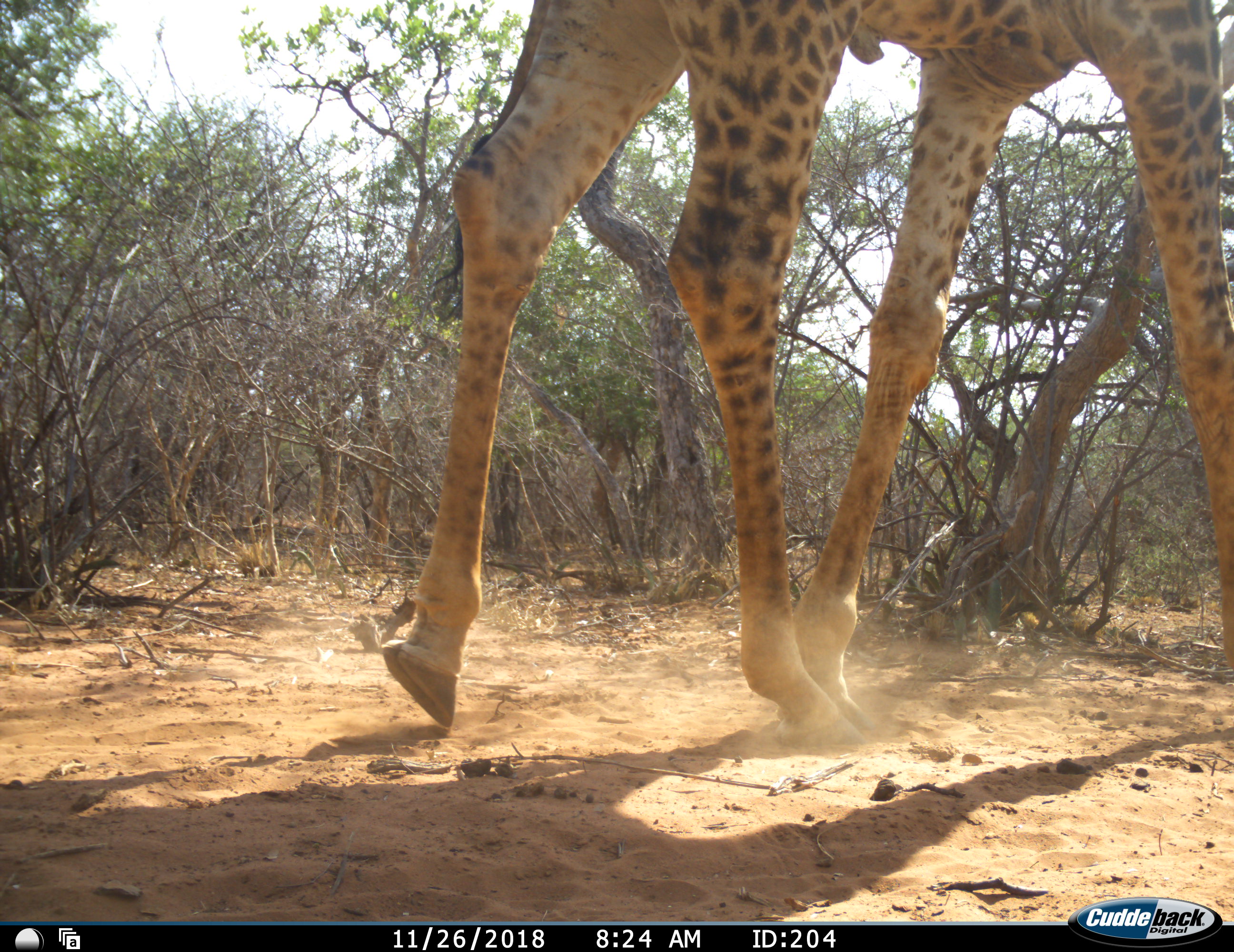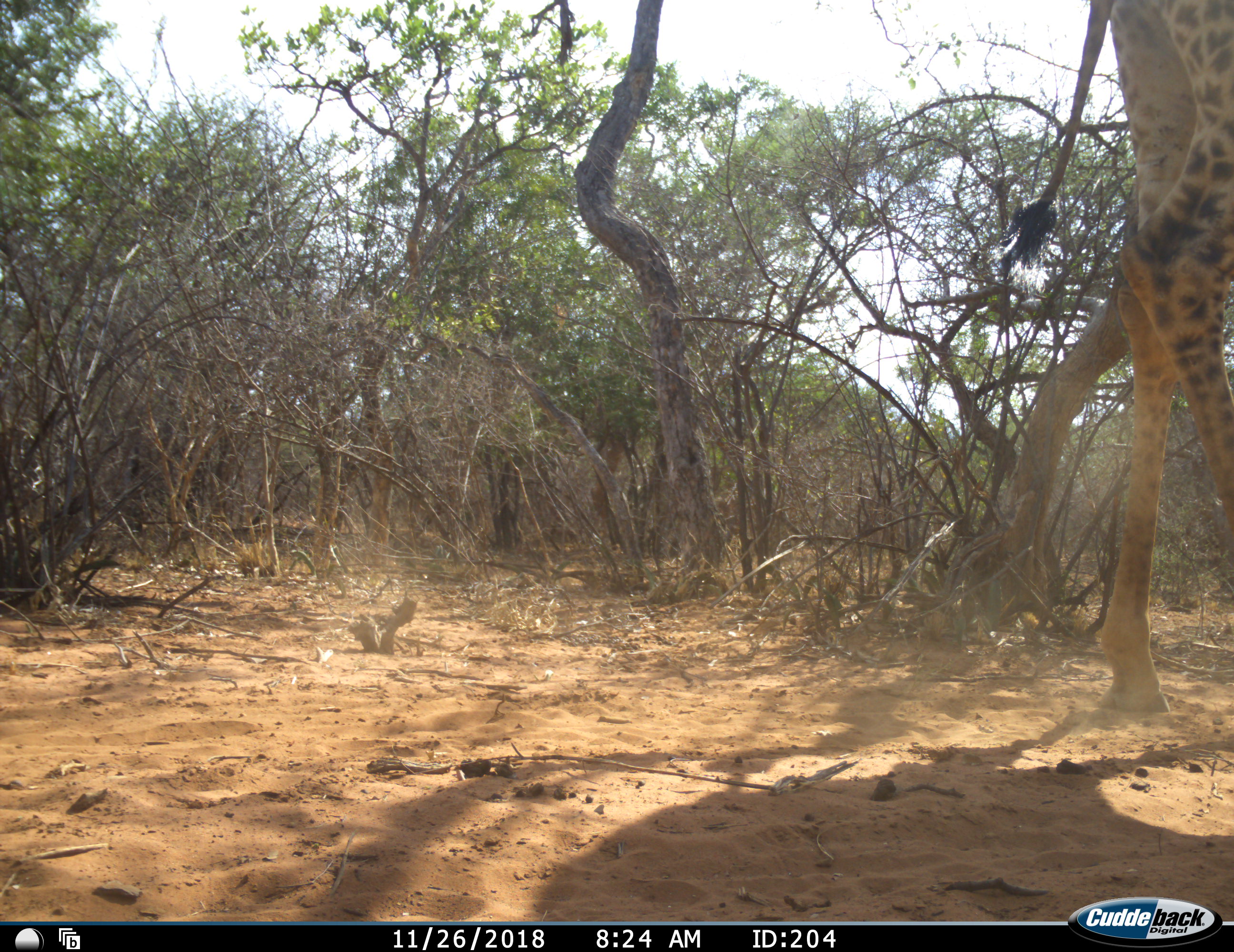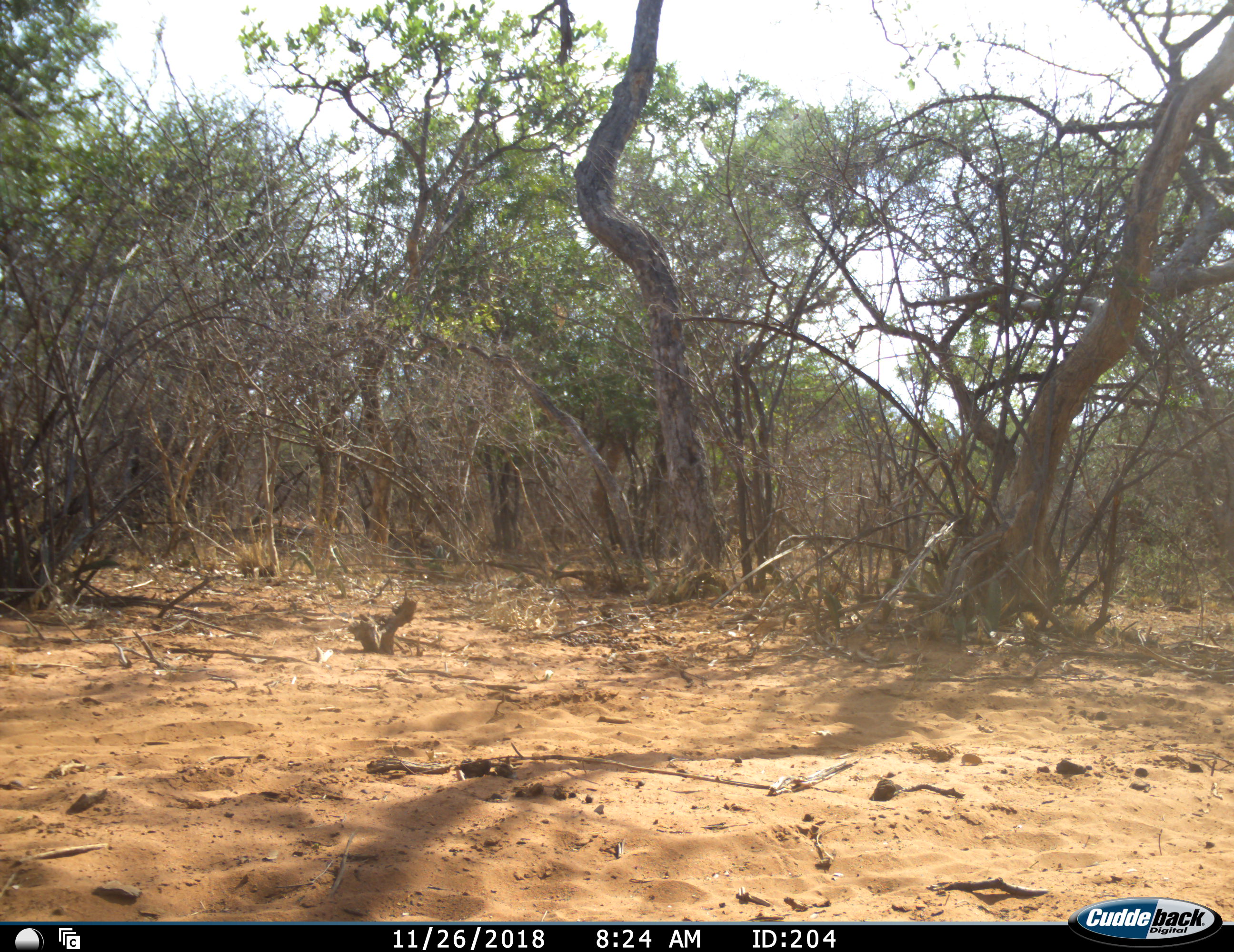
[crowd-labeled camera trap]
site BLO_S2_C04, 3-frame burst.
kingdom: Animalia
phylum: Chordata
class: Mammalia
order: Artiodactyla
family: Giraffidae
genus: Giraffa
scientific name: Giraffa camelopardalis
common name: giraffe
Giraffe (Giraffa camelopardalis), count 1. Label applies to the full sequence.